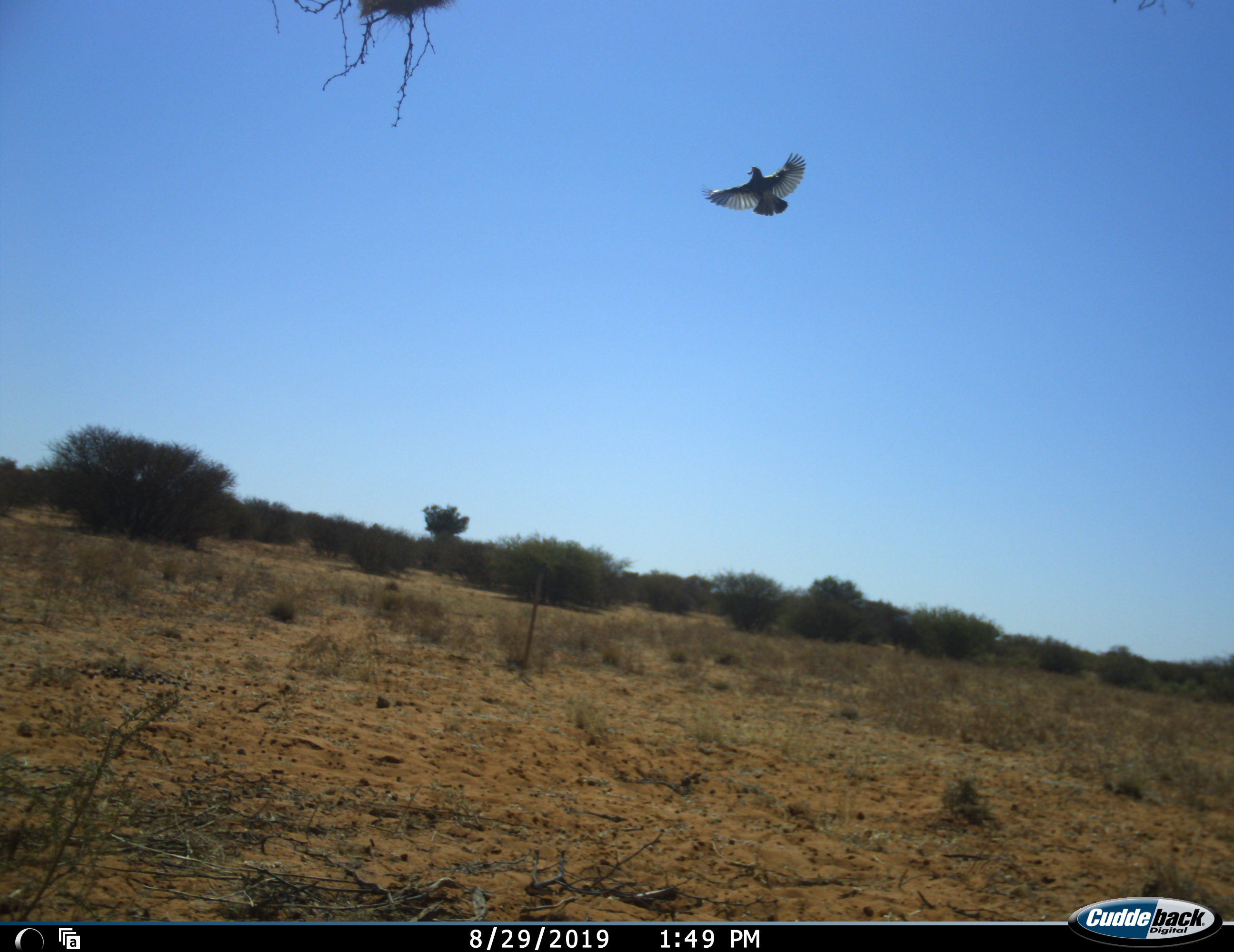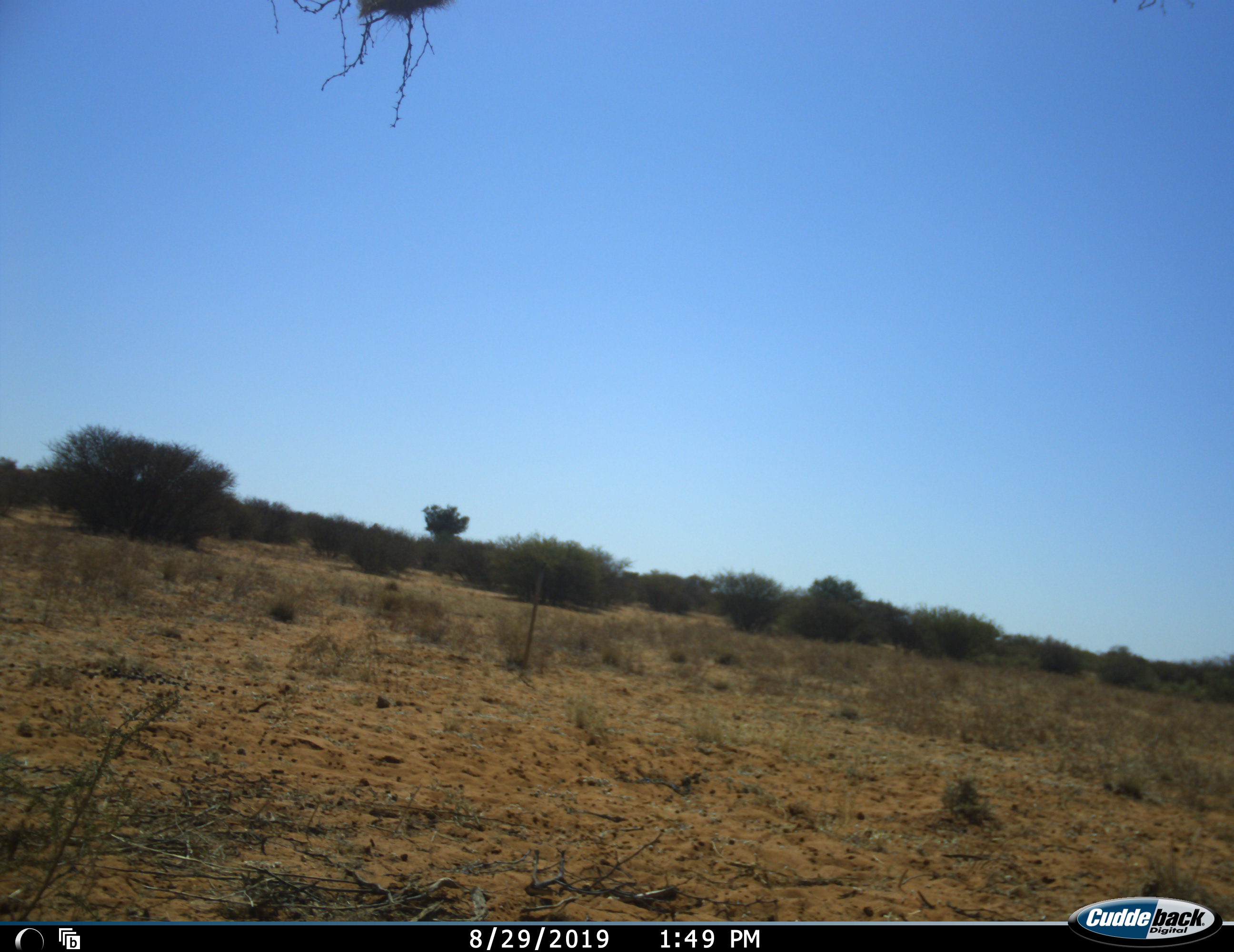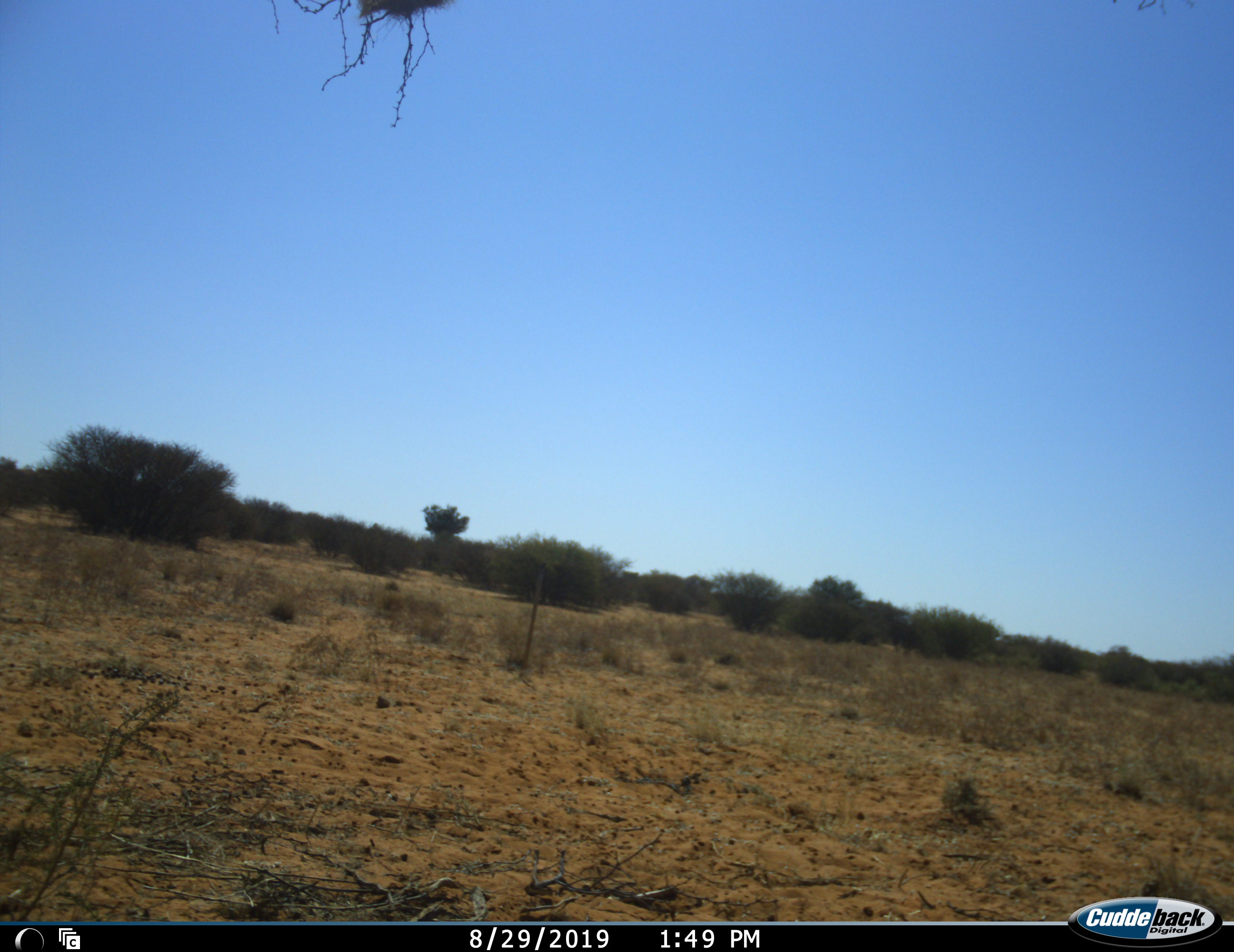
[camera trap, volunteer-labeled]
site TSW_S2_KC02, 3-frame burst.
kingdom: Animalia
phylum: Chordata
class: Aves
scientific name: Aves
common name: bird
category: birdother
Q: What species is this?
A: Birdother (bird) (Aves).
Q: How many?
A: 1.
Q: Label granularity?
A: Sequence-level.